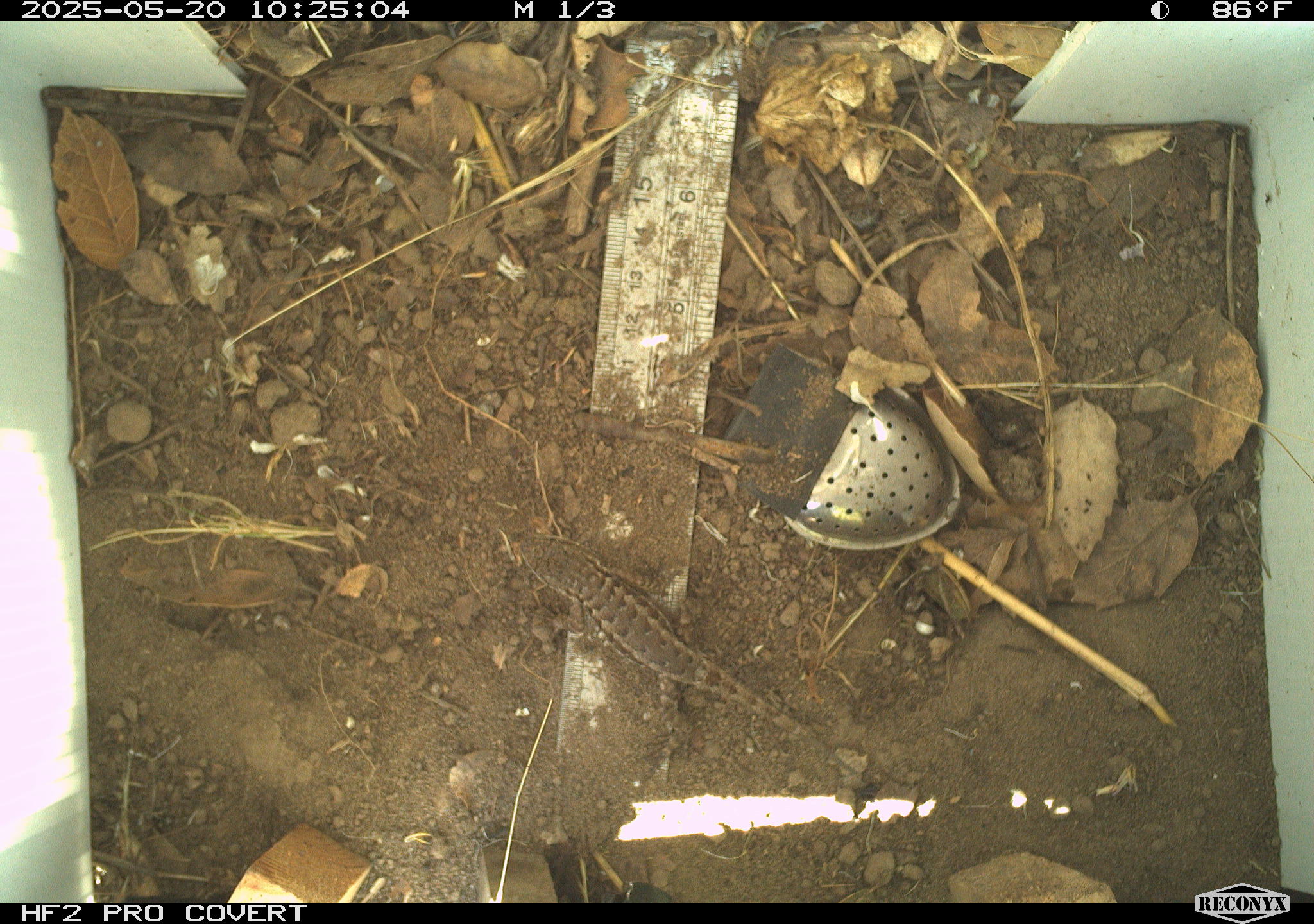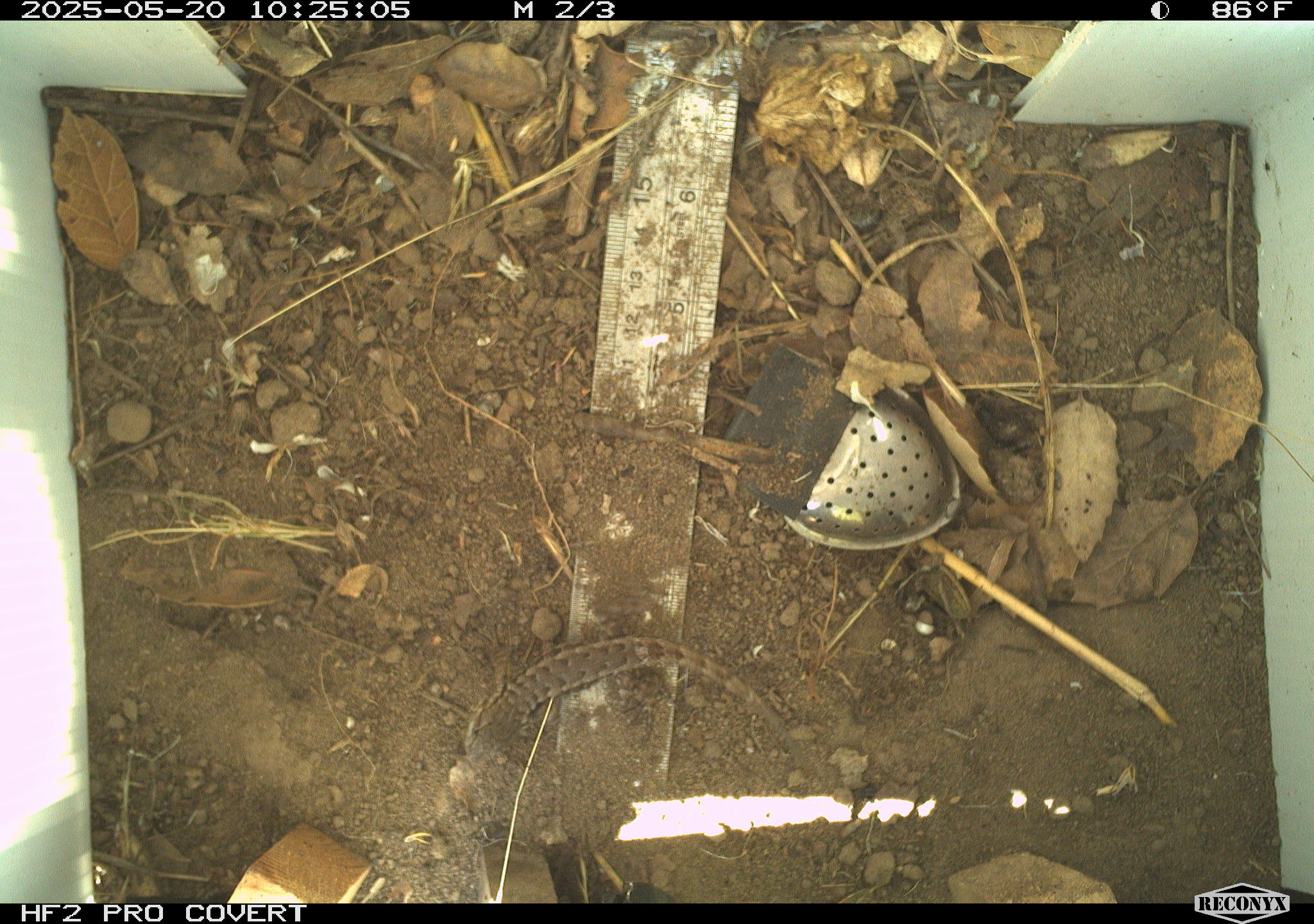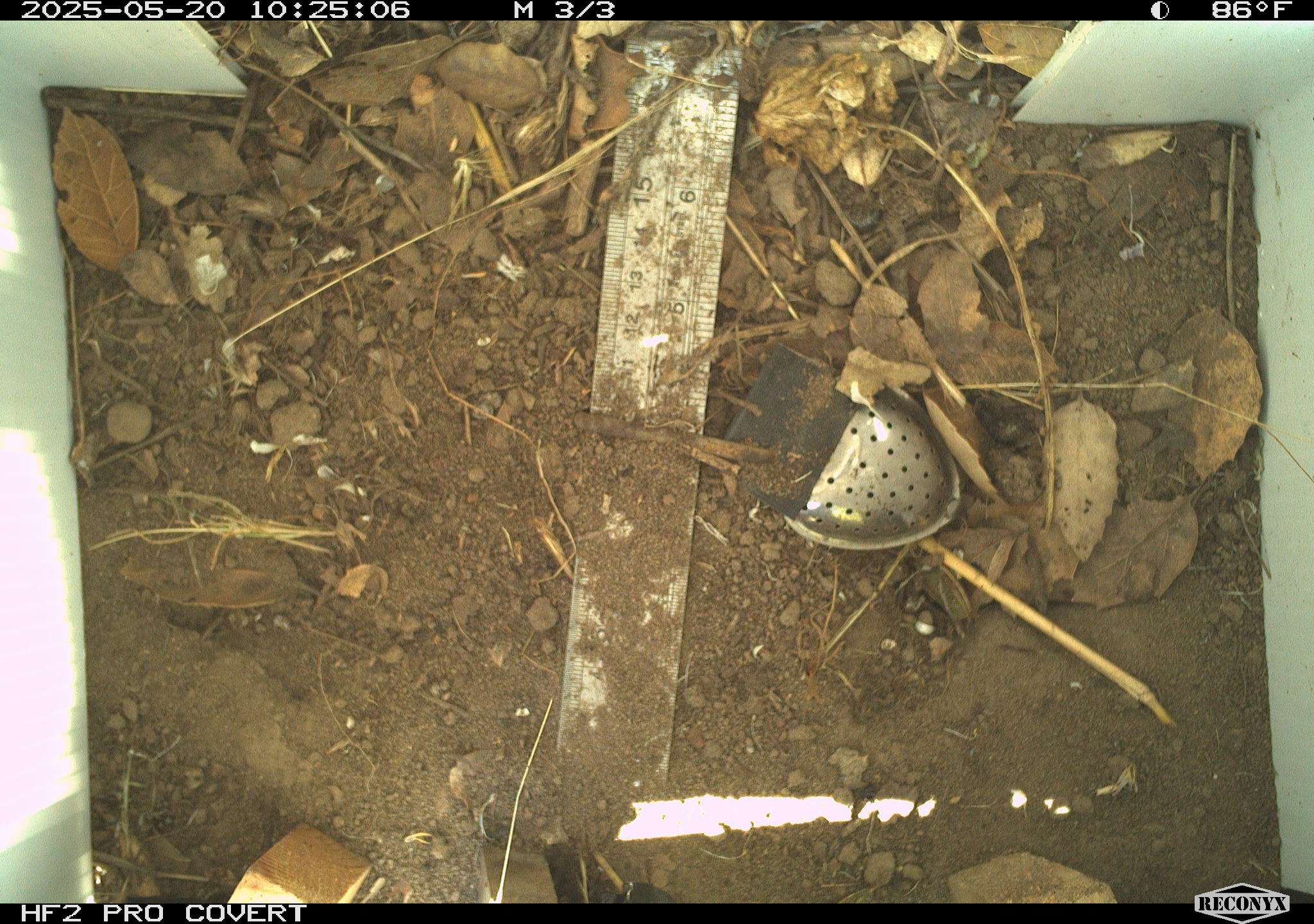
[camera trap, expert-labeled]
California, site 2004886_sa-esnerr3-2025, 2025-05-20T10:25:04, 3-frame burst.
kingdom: Animalia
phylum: Chordata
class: Reptilia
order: Squamata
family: Phrynosomatidae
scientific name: Phrynosomatidae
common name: north american spiny lizards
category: sceloporus/uta species